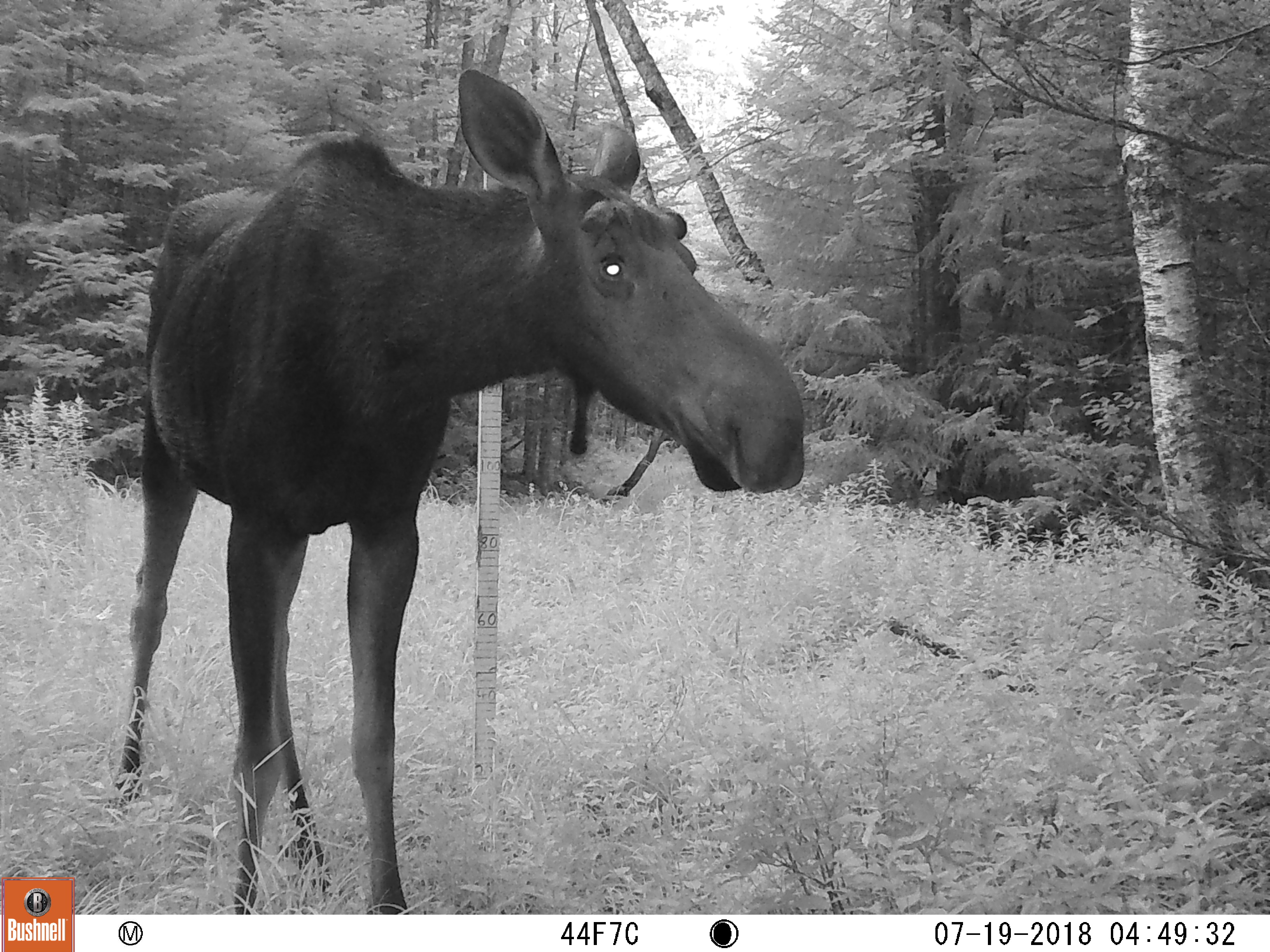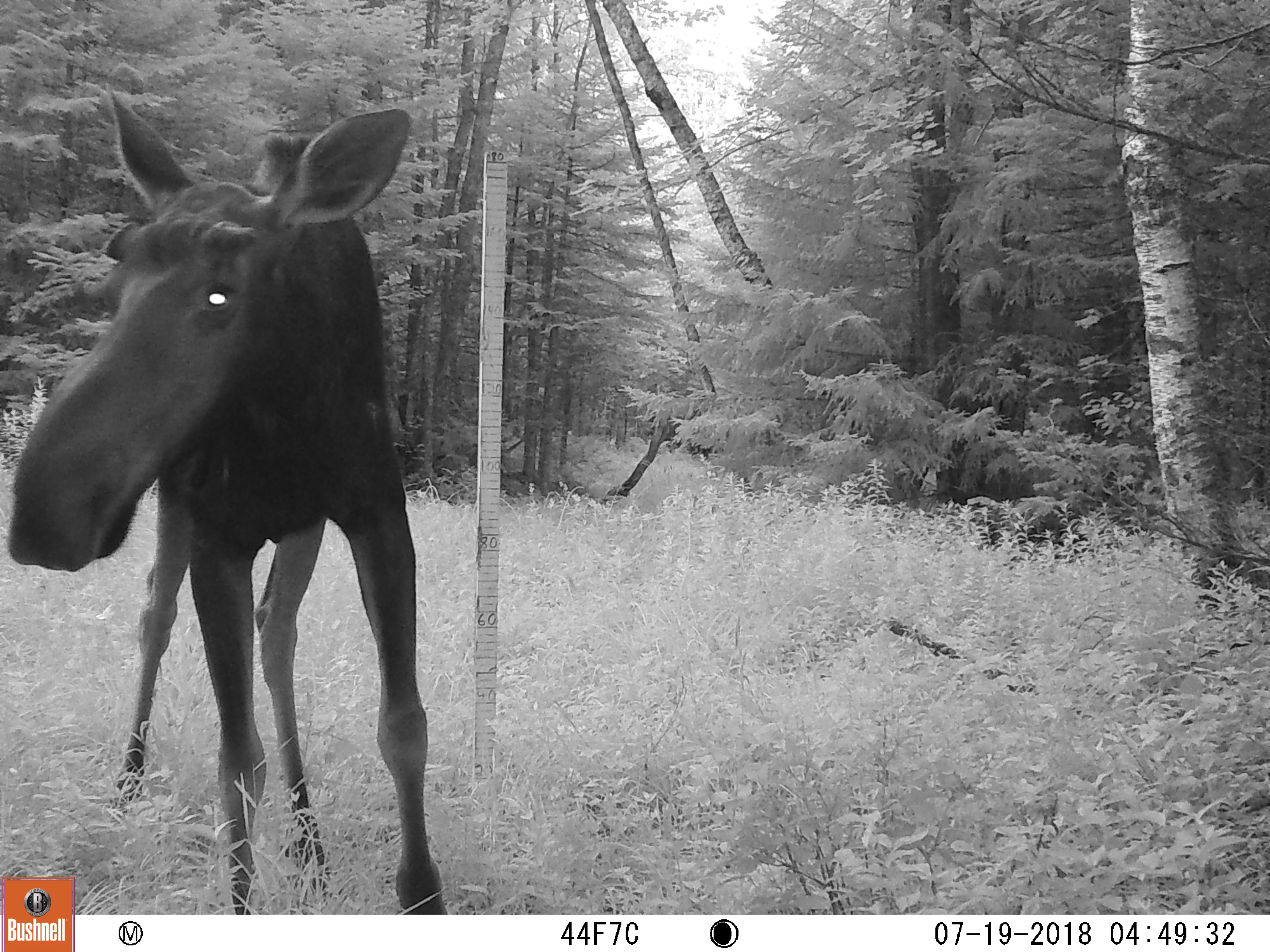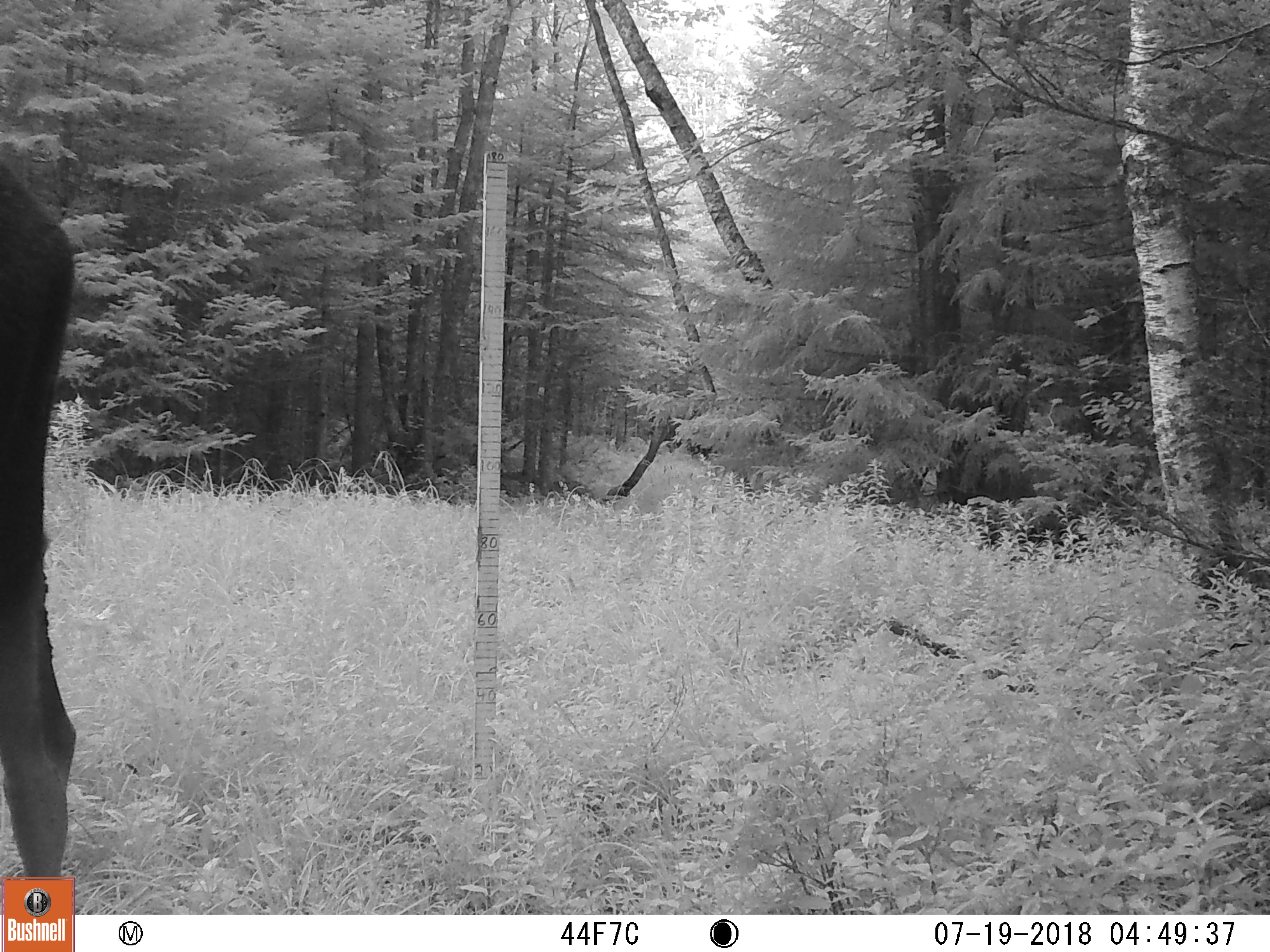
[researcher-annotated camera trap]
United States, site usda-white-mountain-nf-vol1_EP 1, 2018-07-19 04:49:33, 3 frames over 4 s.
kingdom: Animalia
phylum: Chordata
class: Mammalia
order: Artiodactyla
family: Cervidae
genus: Alces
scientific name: Alces alces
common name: moose